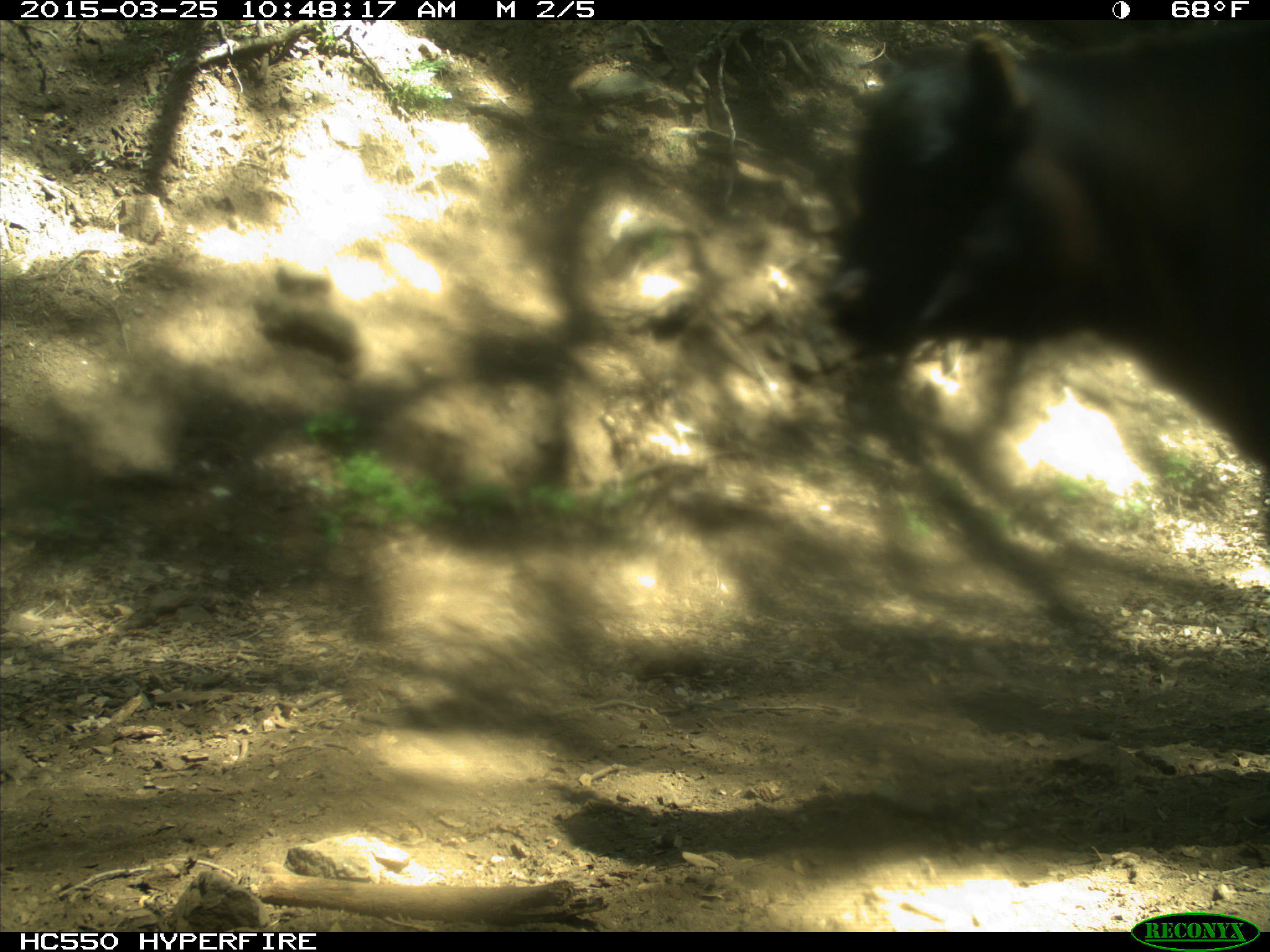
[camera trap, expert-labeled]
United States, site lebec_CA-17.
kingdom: Animalia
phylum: Chordata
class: Mammalia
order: Artiodactyla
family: Bovidae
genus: Bos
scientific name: Bos taurus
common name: domestic cow